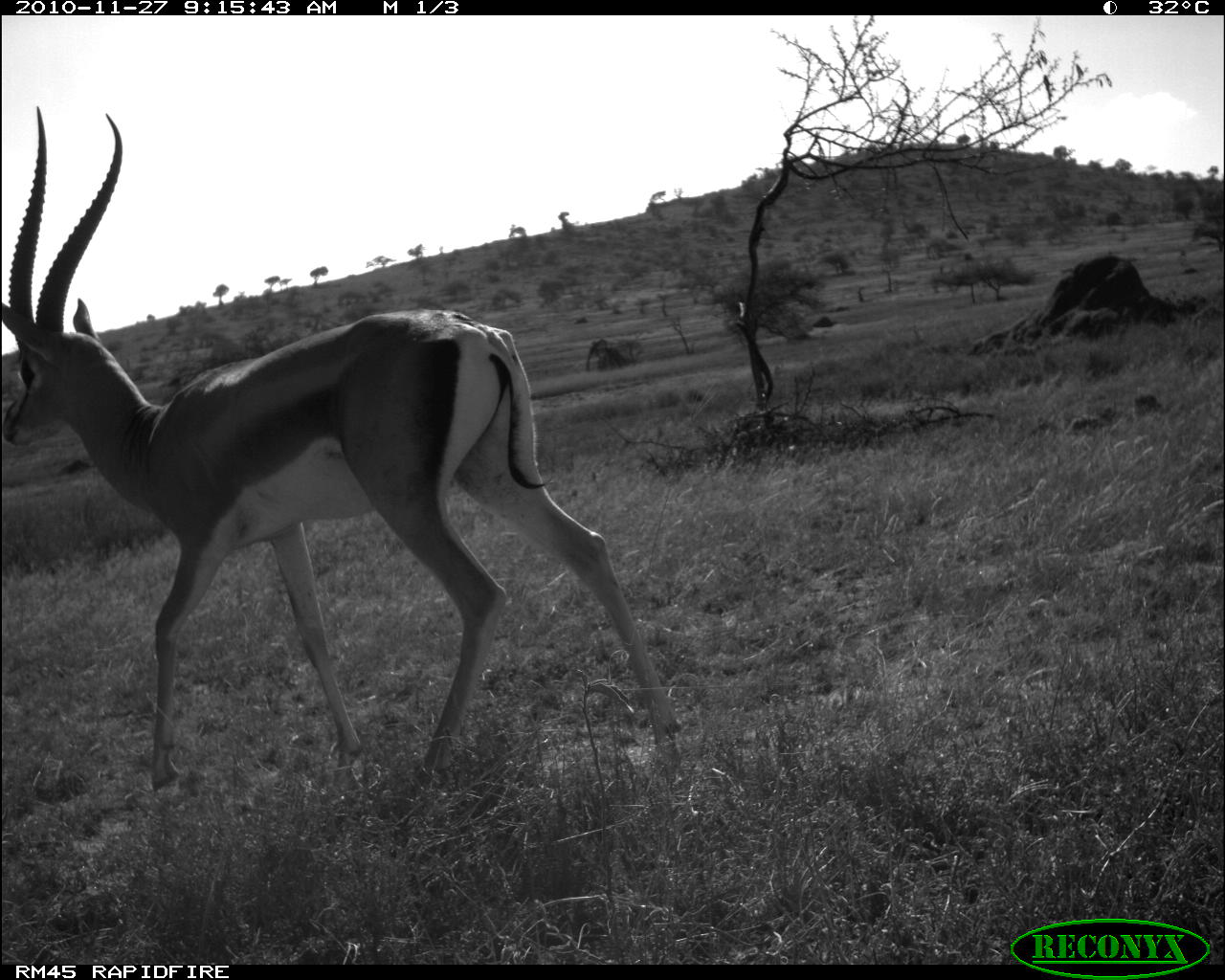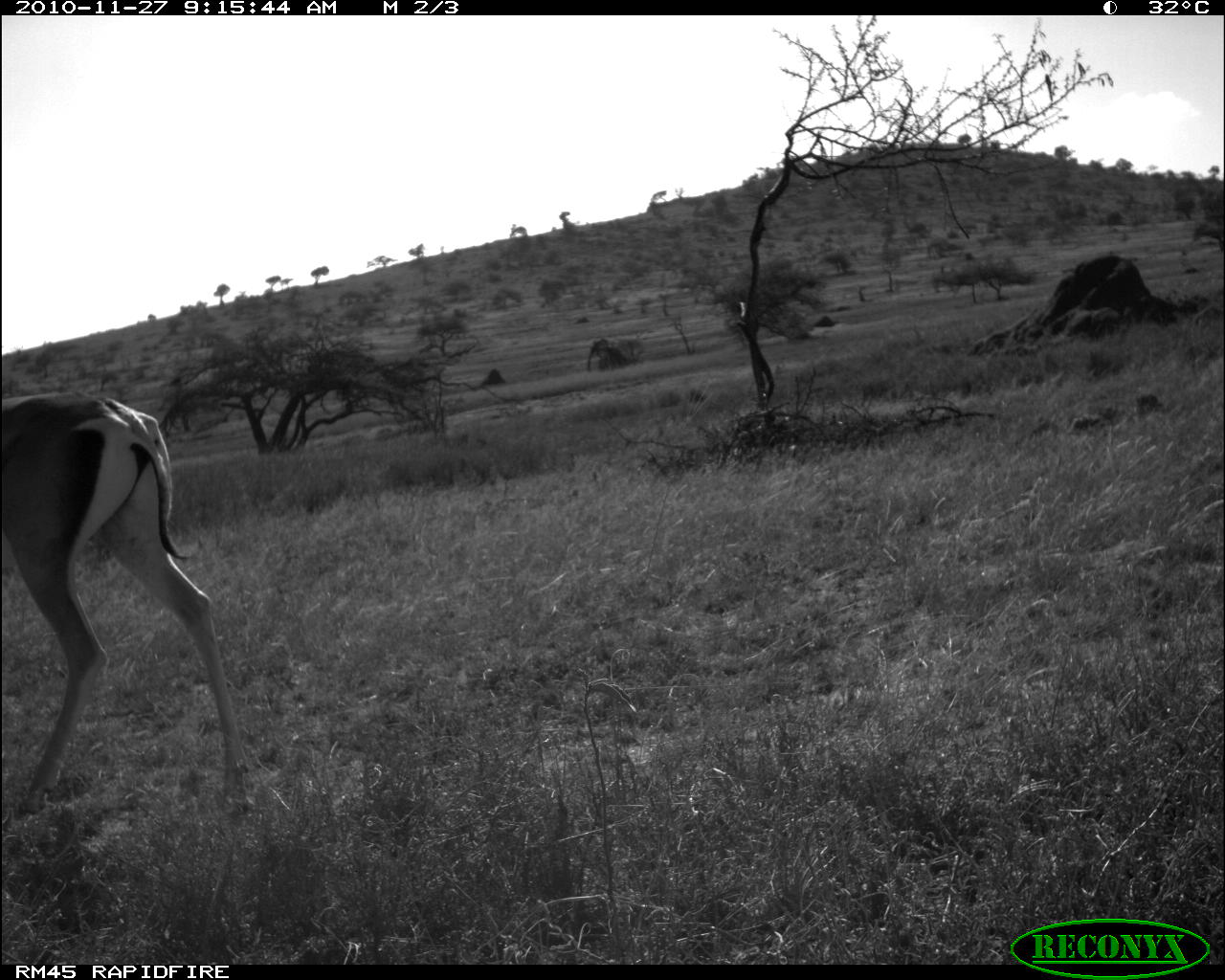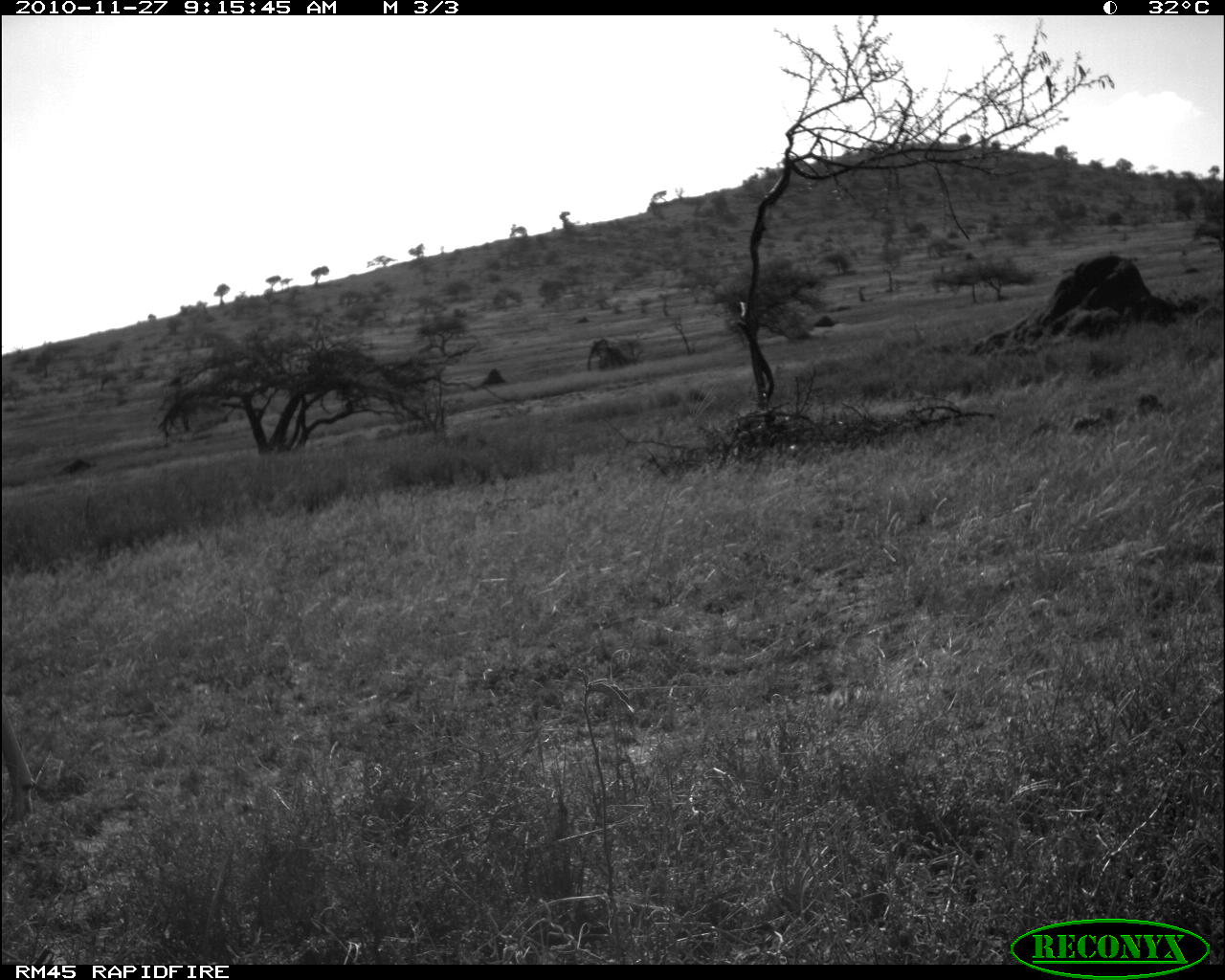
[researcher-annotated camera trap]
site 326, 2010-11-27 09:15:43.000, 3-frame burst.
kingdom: Animalia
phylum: Chordata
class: Mammalia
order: Artiodactyla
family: Bovidae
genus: Nanger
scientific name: Nanger granti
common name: grant's gazelle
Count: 1.